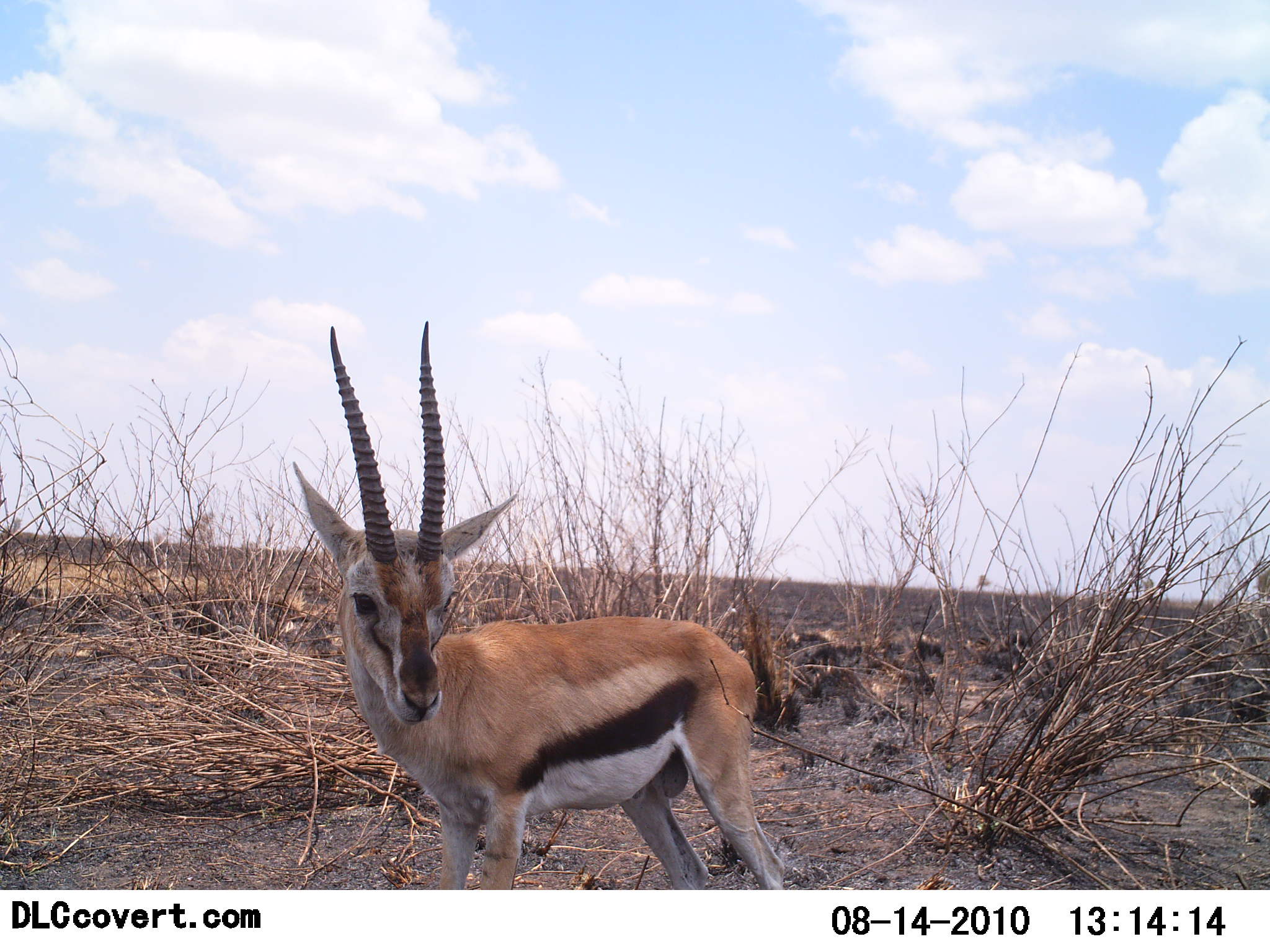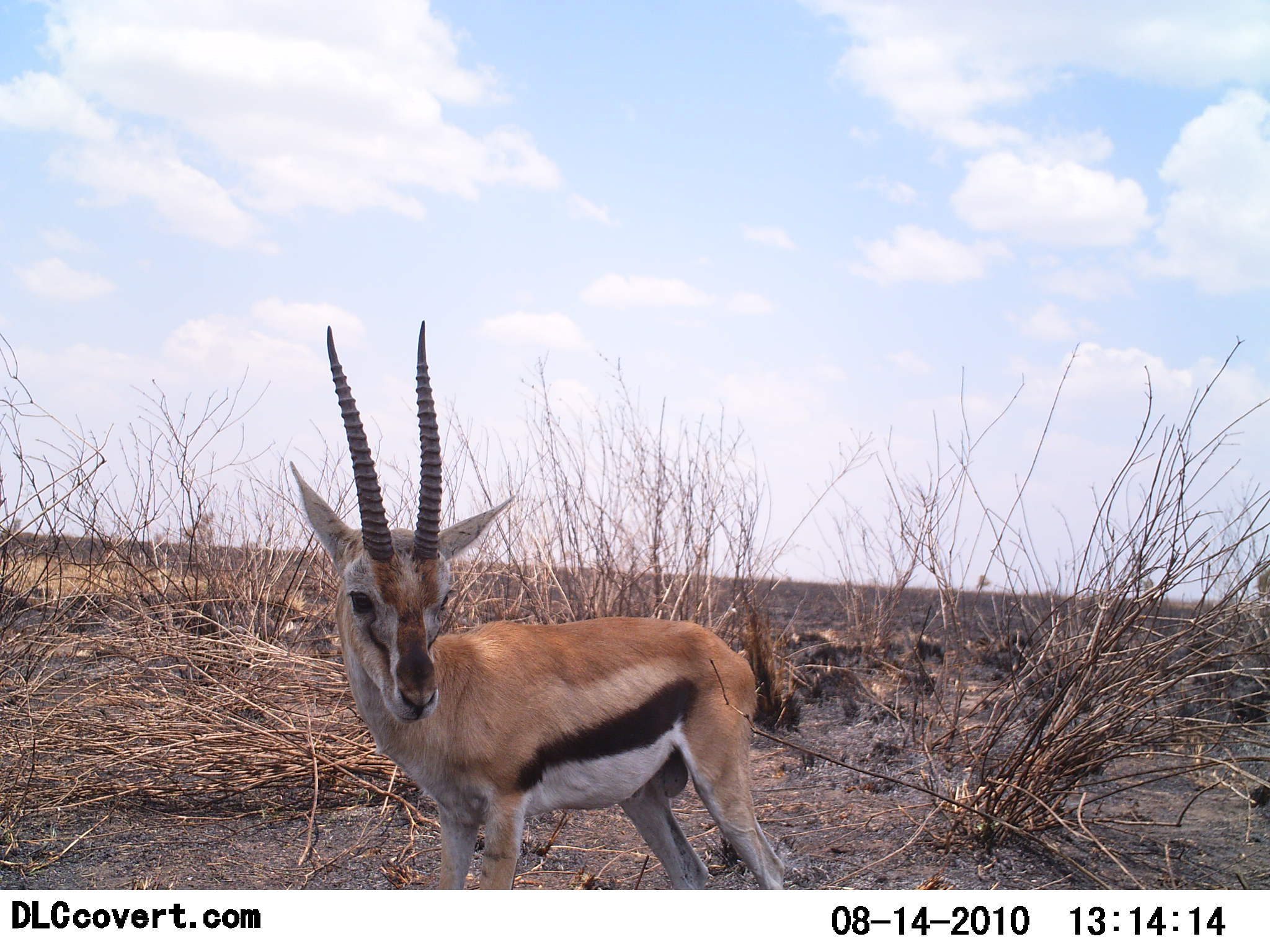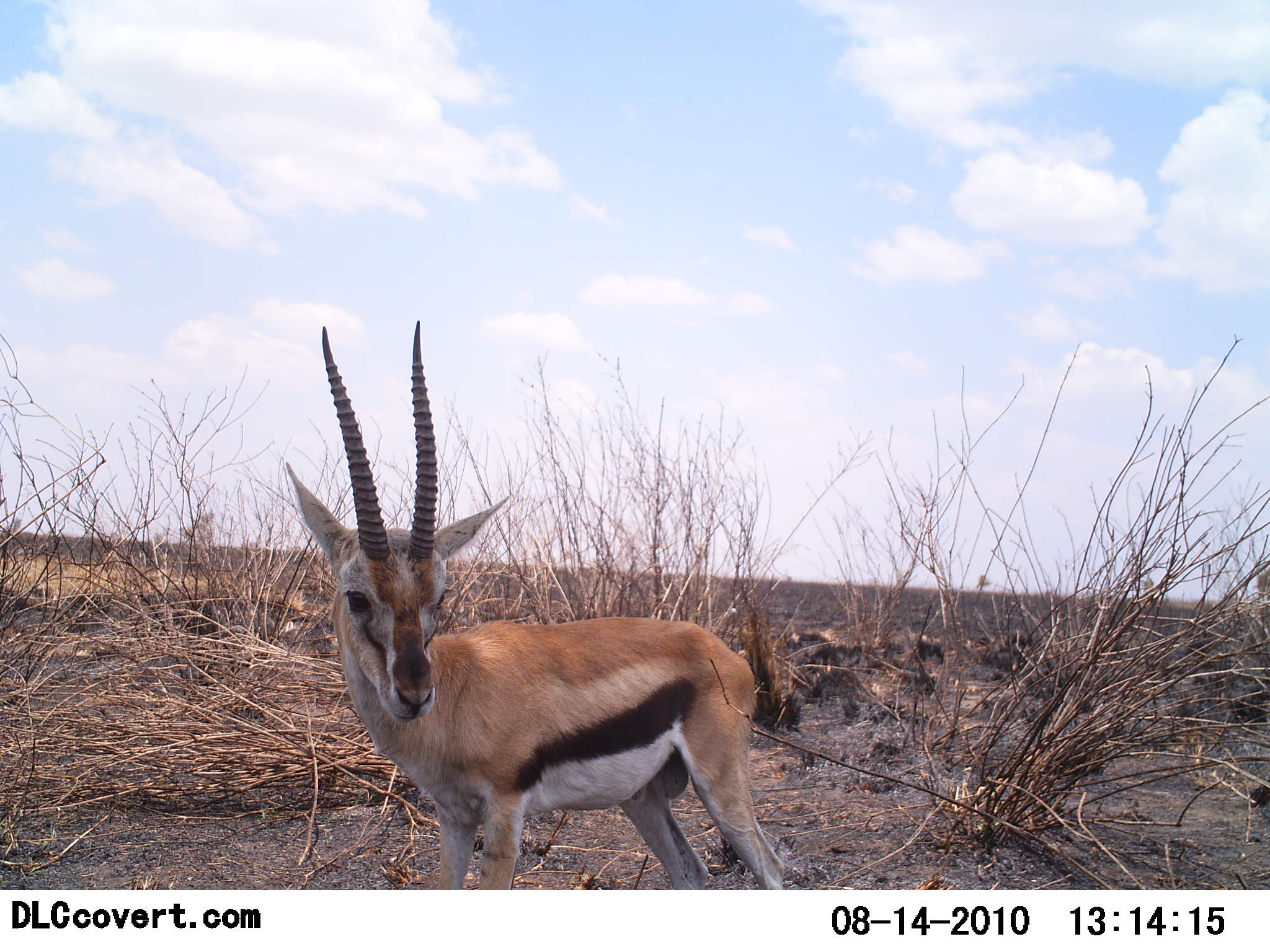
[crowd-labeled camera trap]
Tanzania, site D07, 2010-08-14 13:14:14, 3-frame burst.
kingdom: Animalia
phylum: Chordata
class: Mammalia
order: Artiodactyla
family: Bovidae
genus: Eudorcas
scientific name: Eudorcas thomsonii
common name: thomson's gazelle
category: gazellethomsons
Gazellethomsons (thomson's gazelle) (Eudorcas thomsonii), count 1. Behavior (volunteer vote fractions): standing 90%, resting 0%, moving 5%, interacting 5%. Young present (vote fraction): 0%. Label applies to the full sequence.